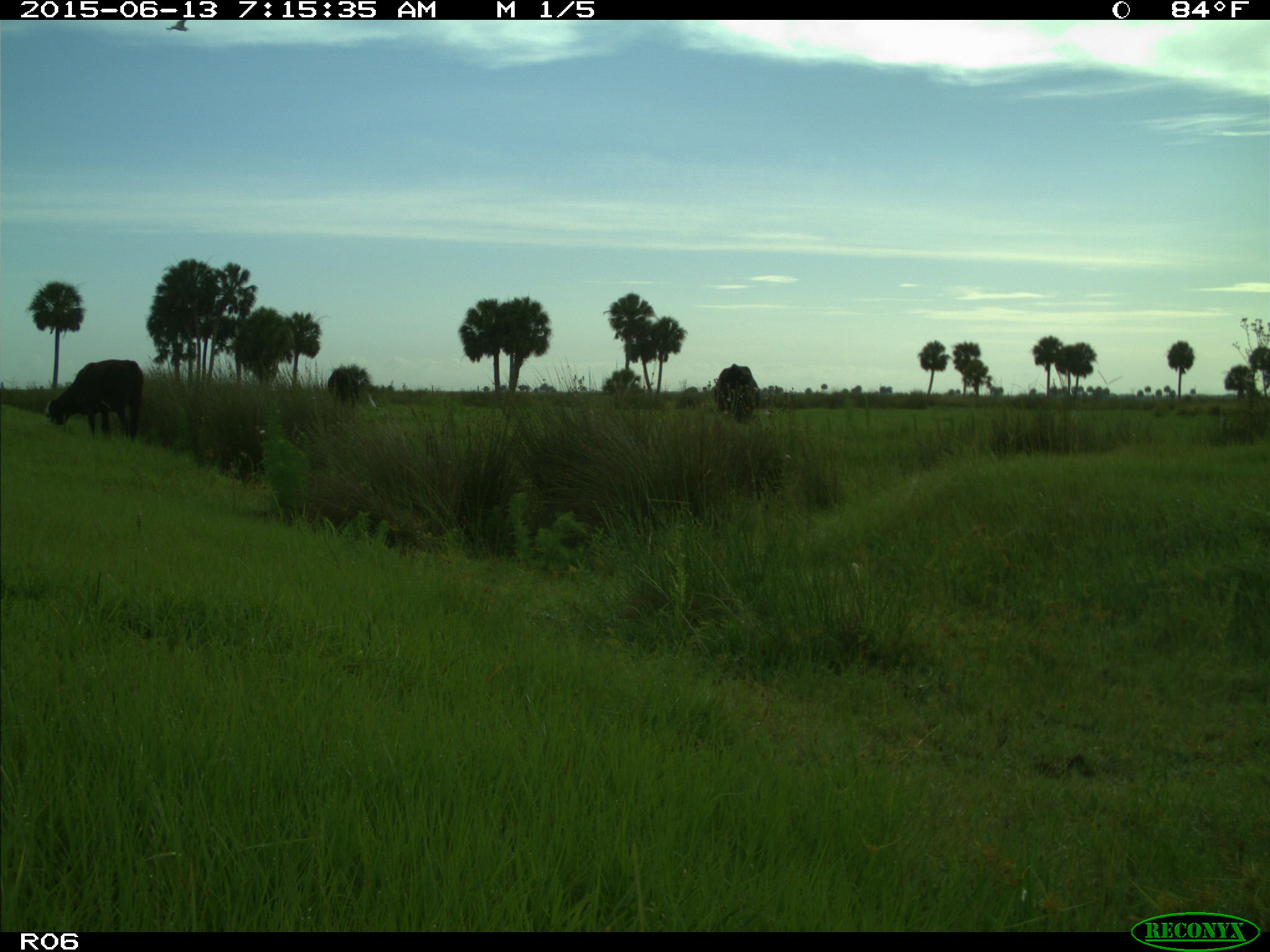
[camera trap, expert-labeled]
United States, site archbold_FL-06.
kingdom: Animalia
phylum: Chordata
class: Mammalia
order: Artiodactyla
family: Bovidae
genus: Bos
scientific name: Bos taurus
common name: domestic cow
Bos taurus (domestic cow).